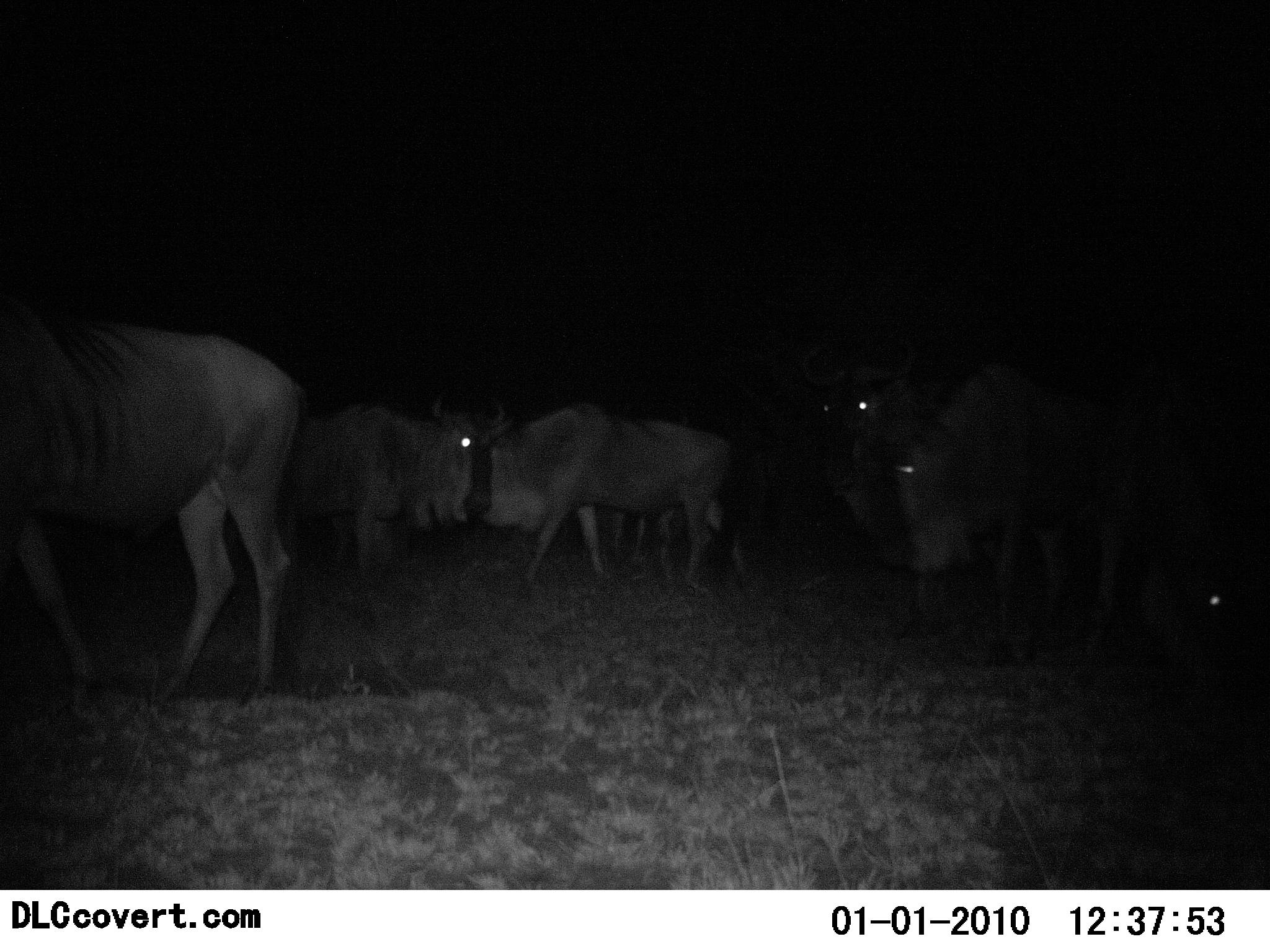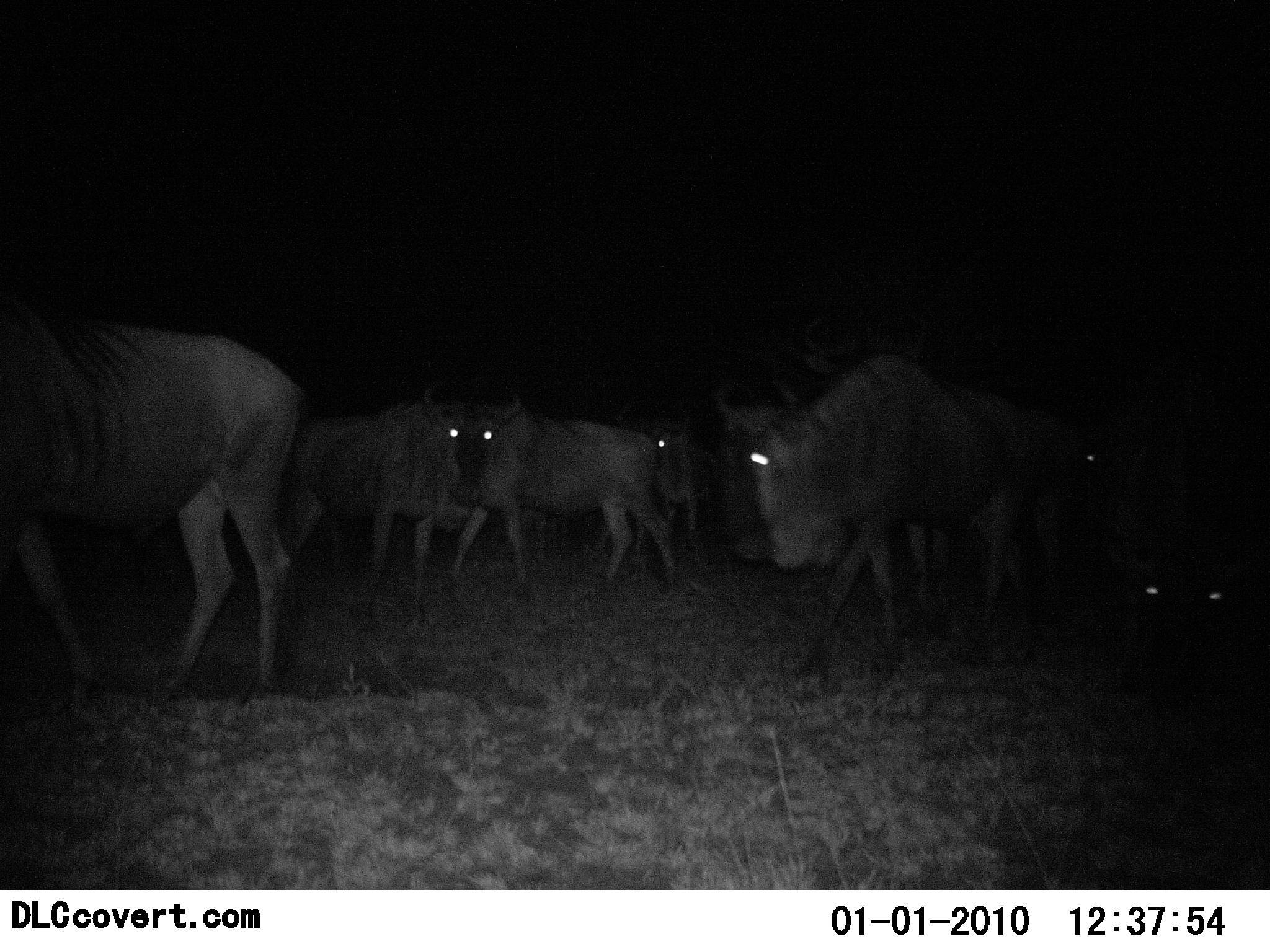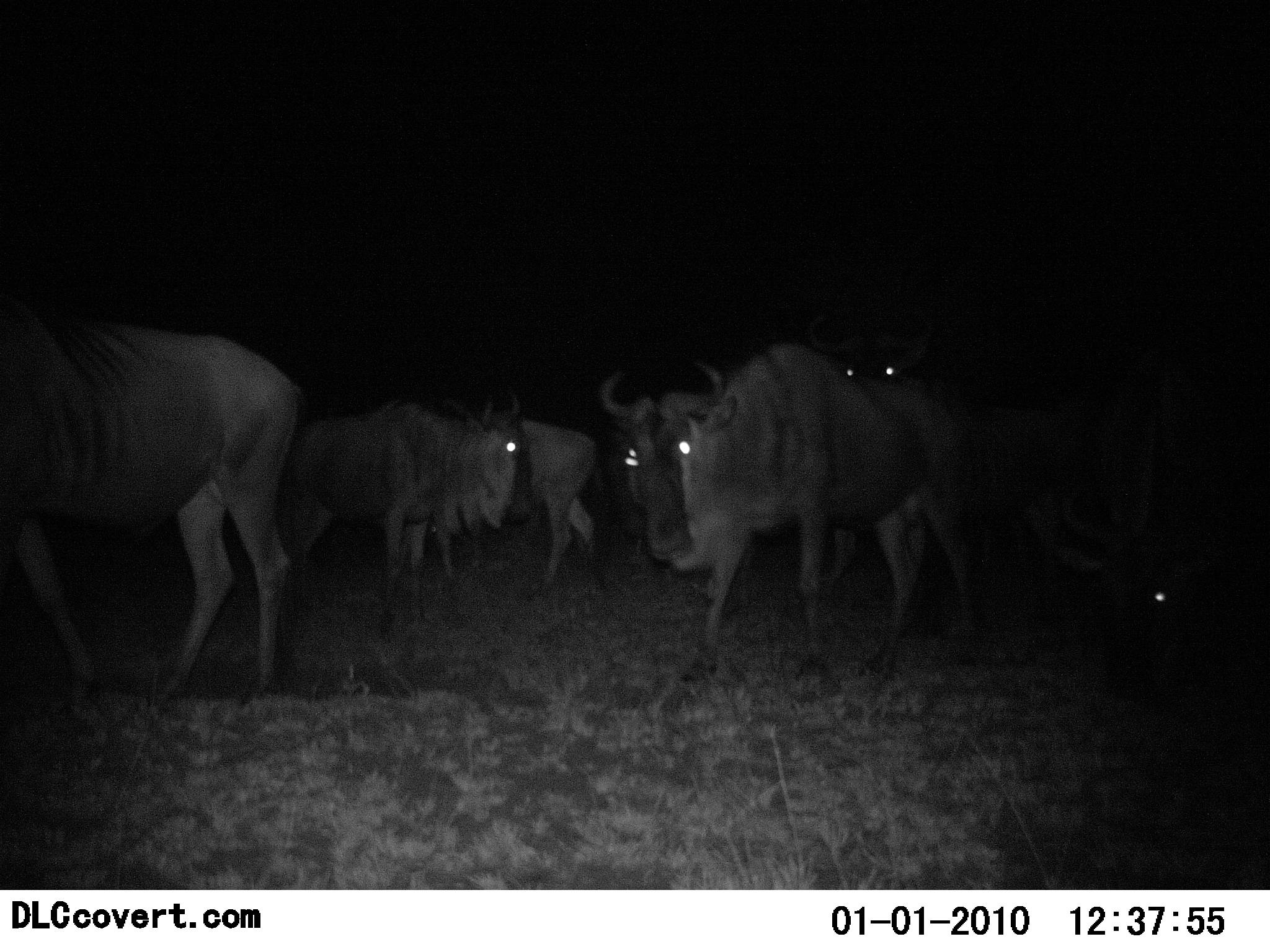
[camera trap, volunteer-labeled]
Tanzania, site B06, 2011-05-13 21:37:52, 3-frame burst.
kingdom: Animalia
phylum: Chordata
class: Mammalia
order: Artiodactyla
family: Bovidae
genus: Connochaetes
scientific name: Connochaetes taurinus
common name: blue wildebeest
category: wildebeest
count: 7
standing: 53%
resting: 0%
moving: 93%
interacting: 0%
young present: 0%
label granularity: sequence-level